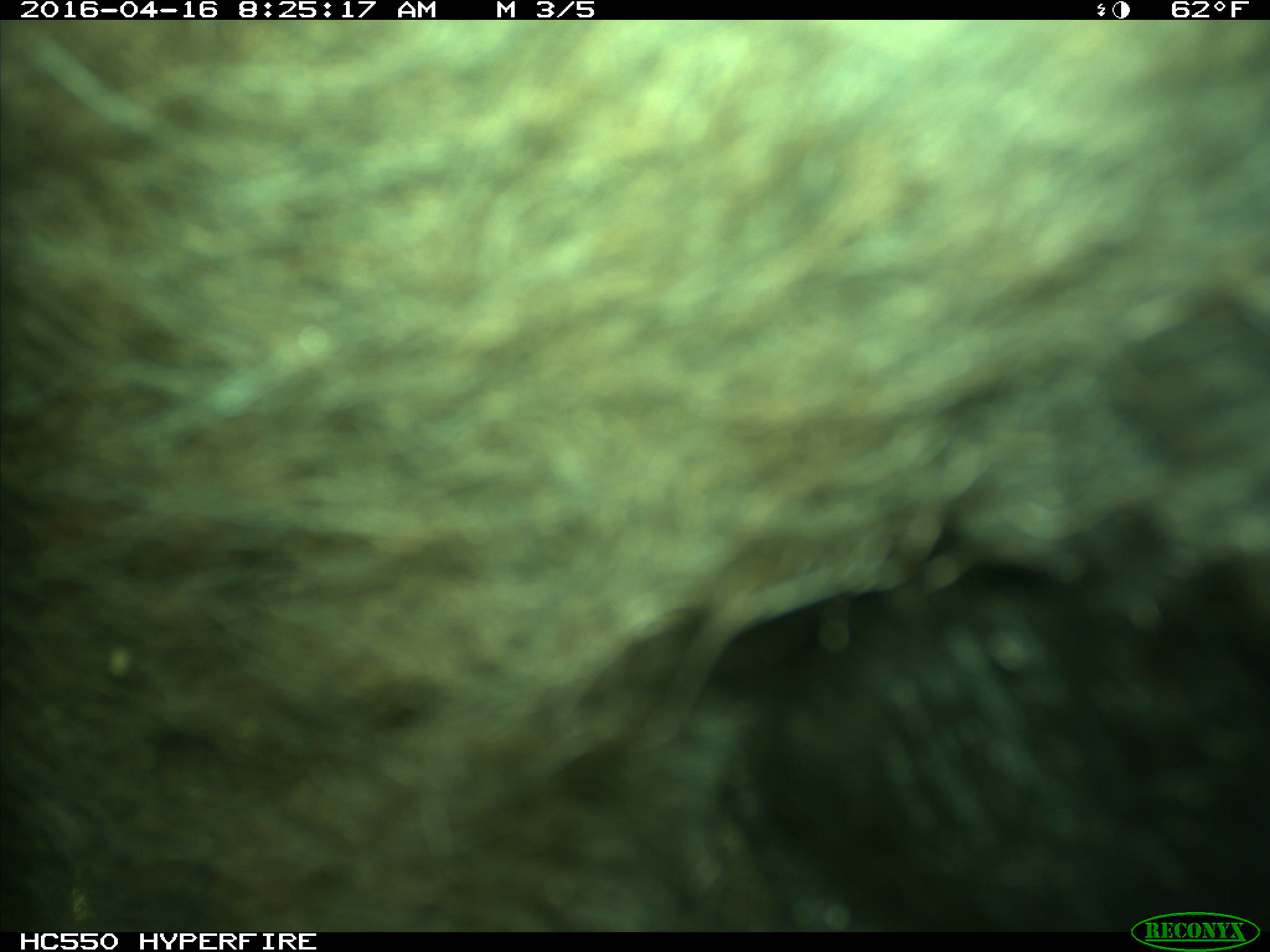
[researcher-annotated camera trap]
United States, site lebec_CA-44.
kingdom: Animalia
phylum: Chordata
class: Mammalia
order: Artiodactyla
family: Bovidae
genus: Bos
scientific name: Bos taurus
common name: domestic cow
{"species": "Bos taurus (domestic cow)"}